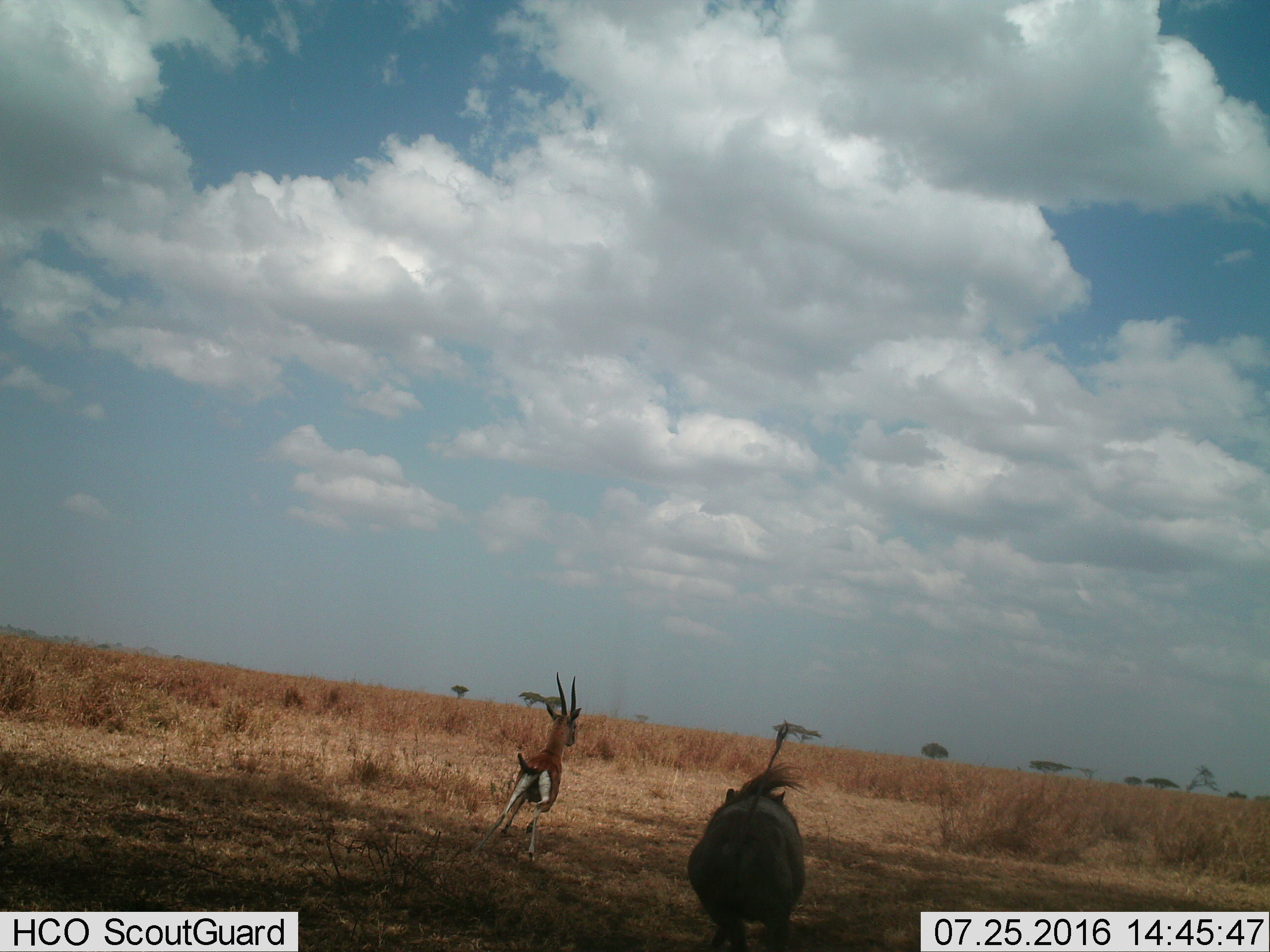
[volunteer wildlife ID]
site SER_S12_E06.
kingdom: Animalia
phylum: Chordata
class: Mammalia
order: Artiodactyla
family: Bovidae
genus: Eudorcas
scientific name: Eudorcas thomsonii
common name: thomson's gazelle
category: gazellethomsons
Gazellethomsons (thomson's gazelle) (Eudorcas thomsonii), count 1. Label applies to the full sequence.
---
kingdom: Animalia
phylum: Chordata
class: Mammalia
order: Artiodactyla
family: Suidae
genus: Phacochoerus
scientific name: Phacochoerus africanus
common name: warthog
Warthog (Phacochoerus africanus), count 1. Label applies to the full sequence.